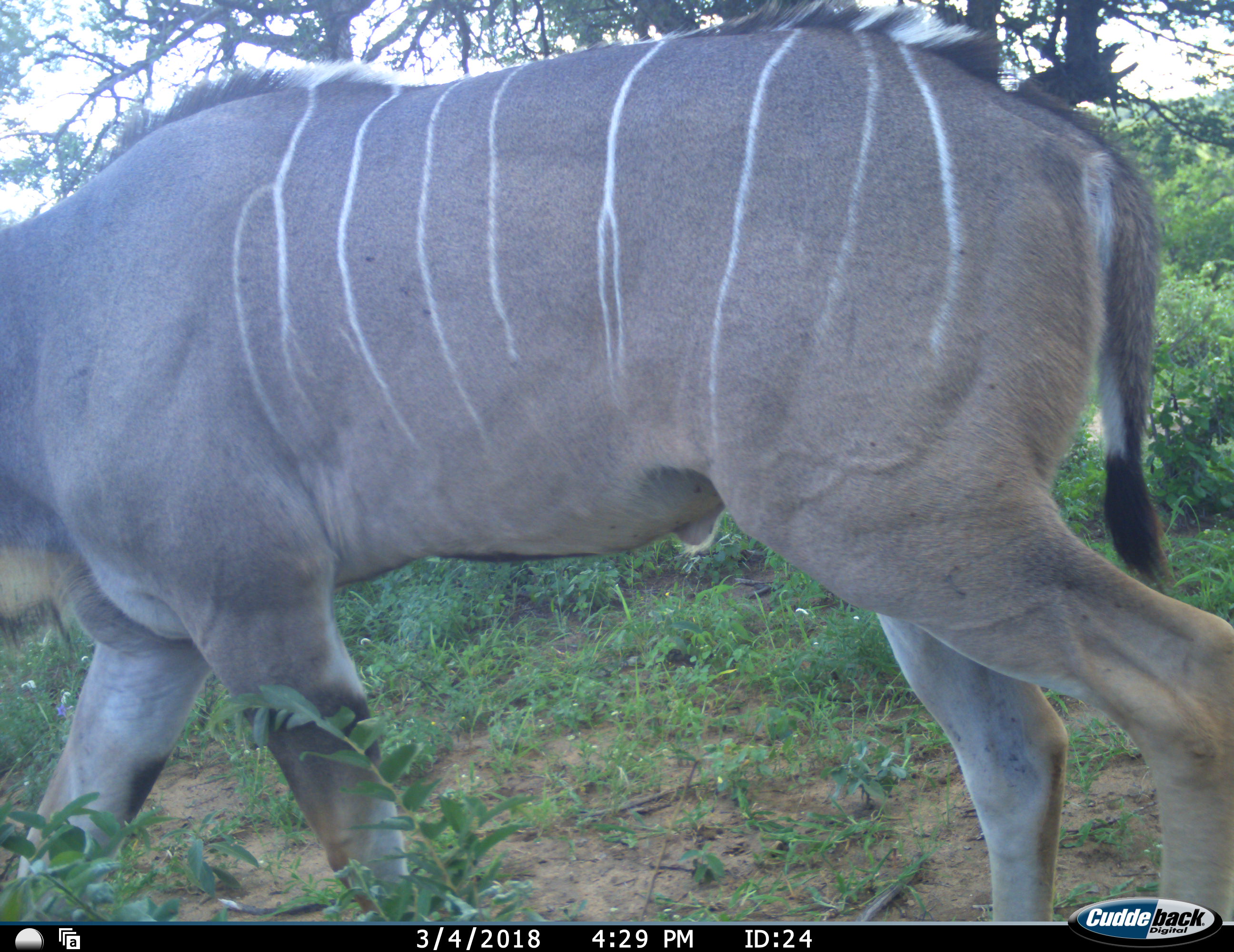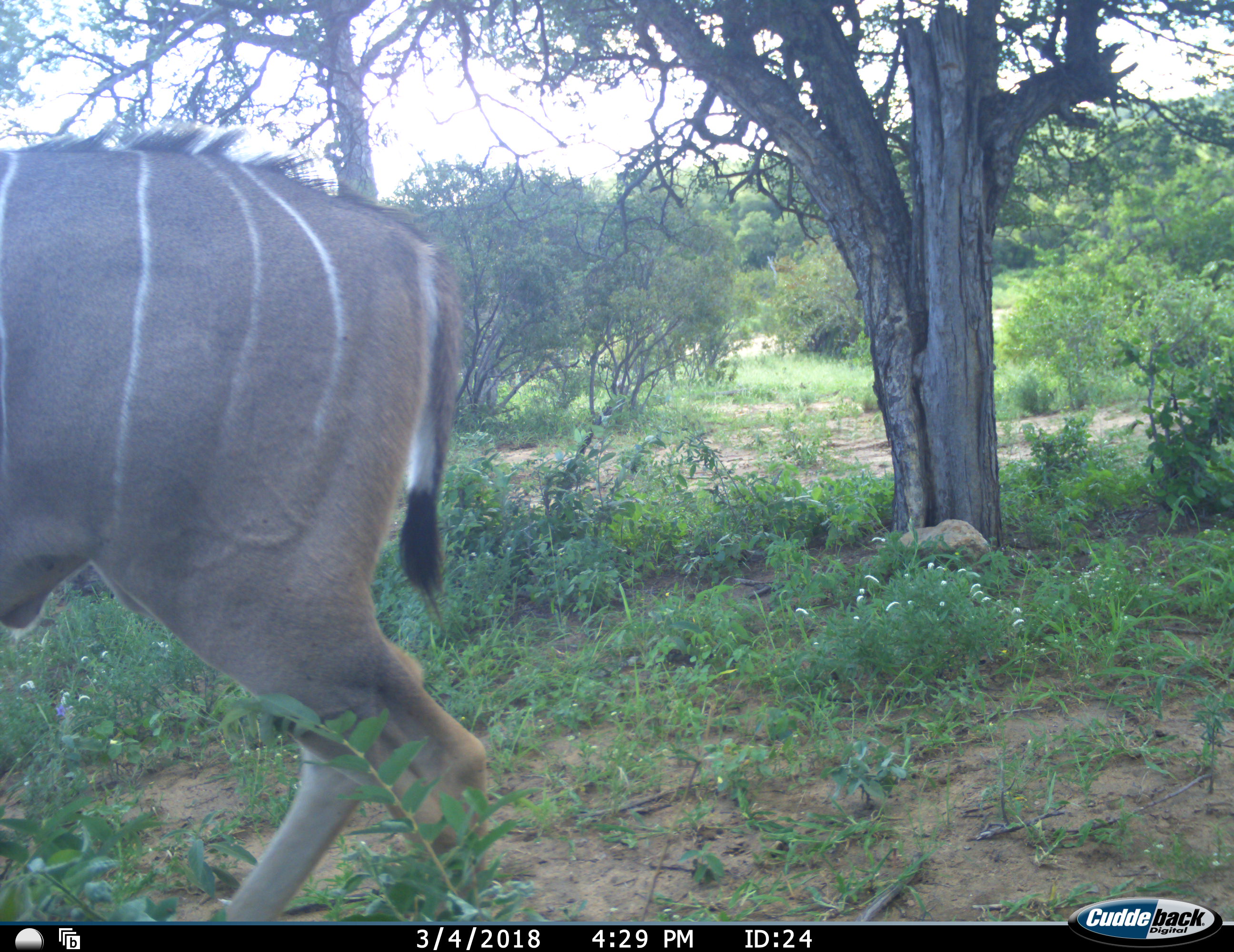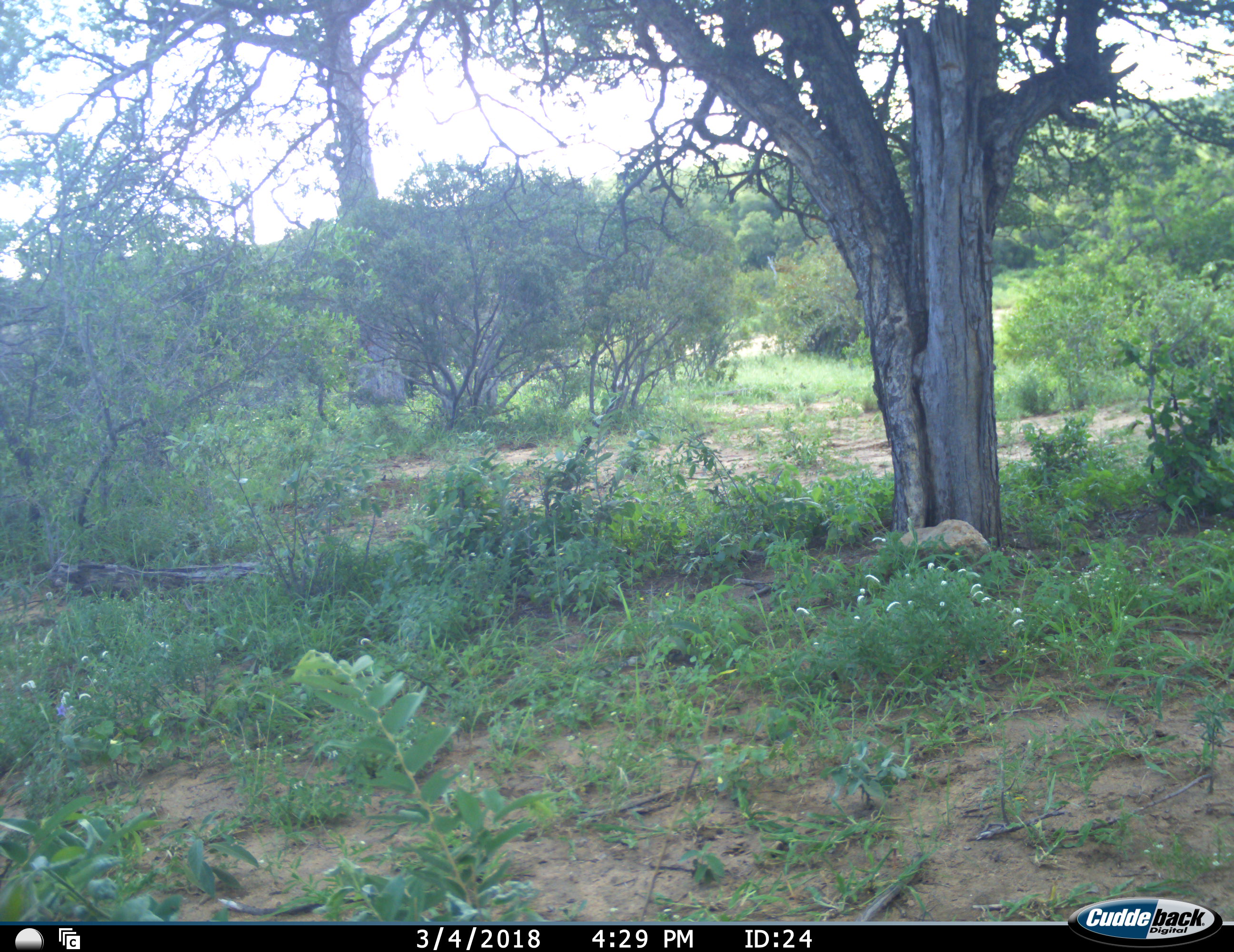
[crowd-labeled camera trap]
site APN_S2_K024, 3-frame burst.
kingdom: Animalia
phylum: Chordata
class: Mammalia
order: Artiodactyla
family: Bovidae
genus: Tragelaphus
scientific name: Tragelaphus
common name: kudu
Kudu (Tragelaphus), count 1. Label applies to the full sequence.